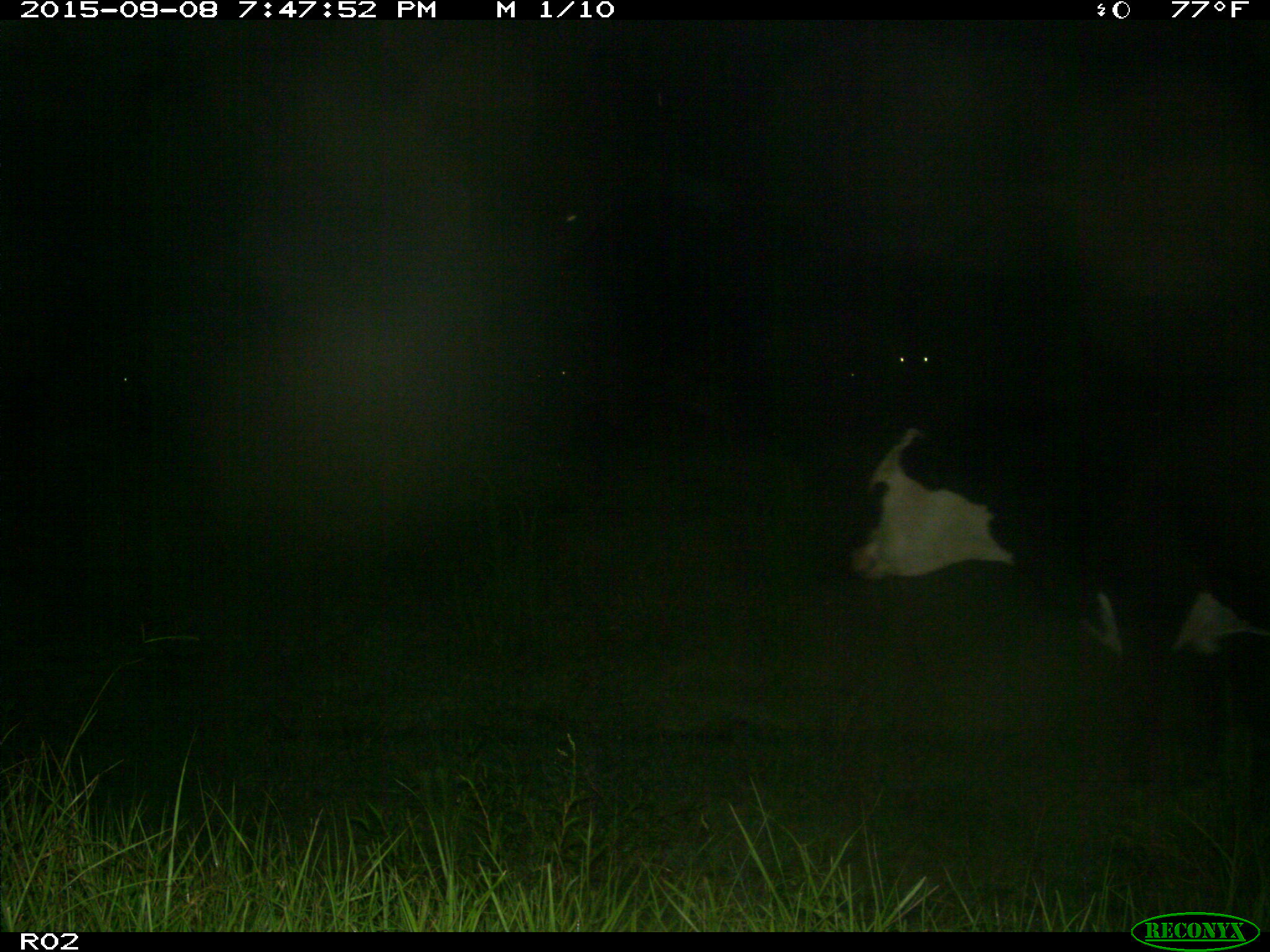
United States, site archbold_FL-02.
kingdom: Animalia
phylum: Chordata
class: Mammalia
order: Artiodactyla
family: Bovidae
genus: Bos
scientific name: Bos taurus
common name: domestic cow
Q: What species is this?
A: Bos taurus (domestic cow).